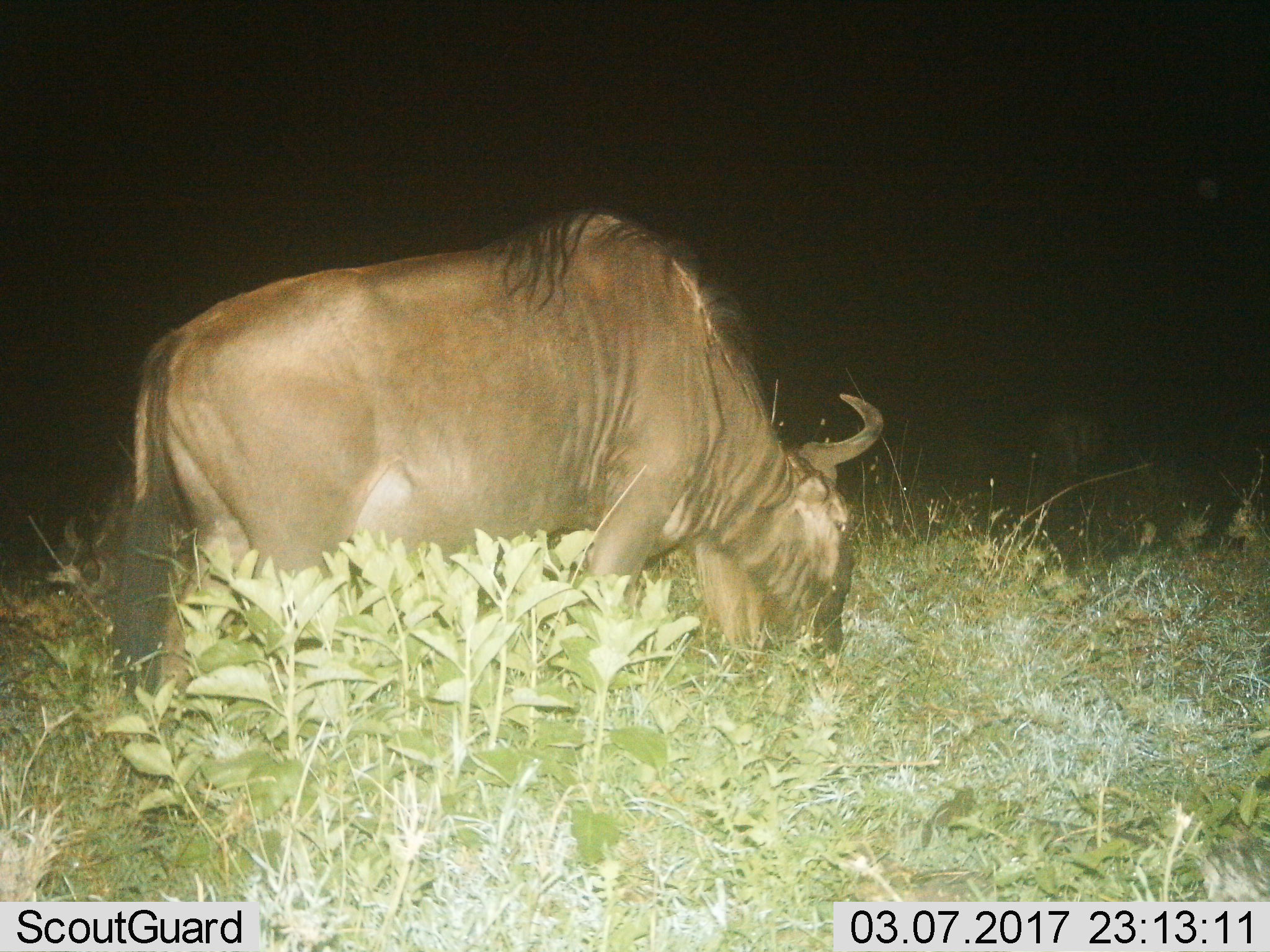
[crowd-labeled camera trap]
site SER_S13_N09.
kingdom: Animalia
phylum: Chordata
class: Mammalia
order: Artiodactyla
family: Bovidae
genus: Connochaetes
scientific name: Connochaetes taurinus taurinus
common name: blue wildebeest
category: wildebeestblue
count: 1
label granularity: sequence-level